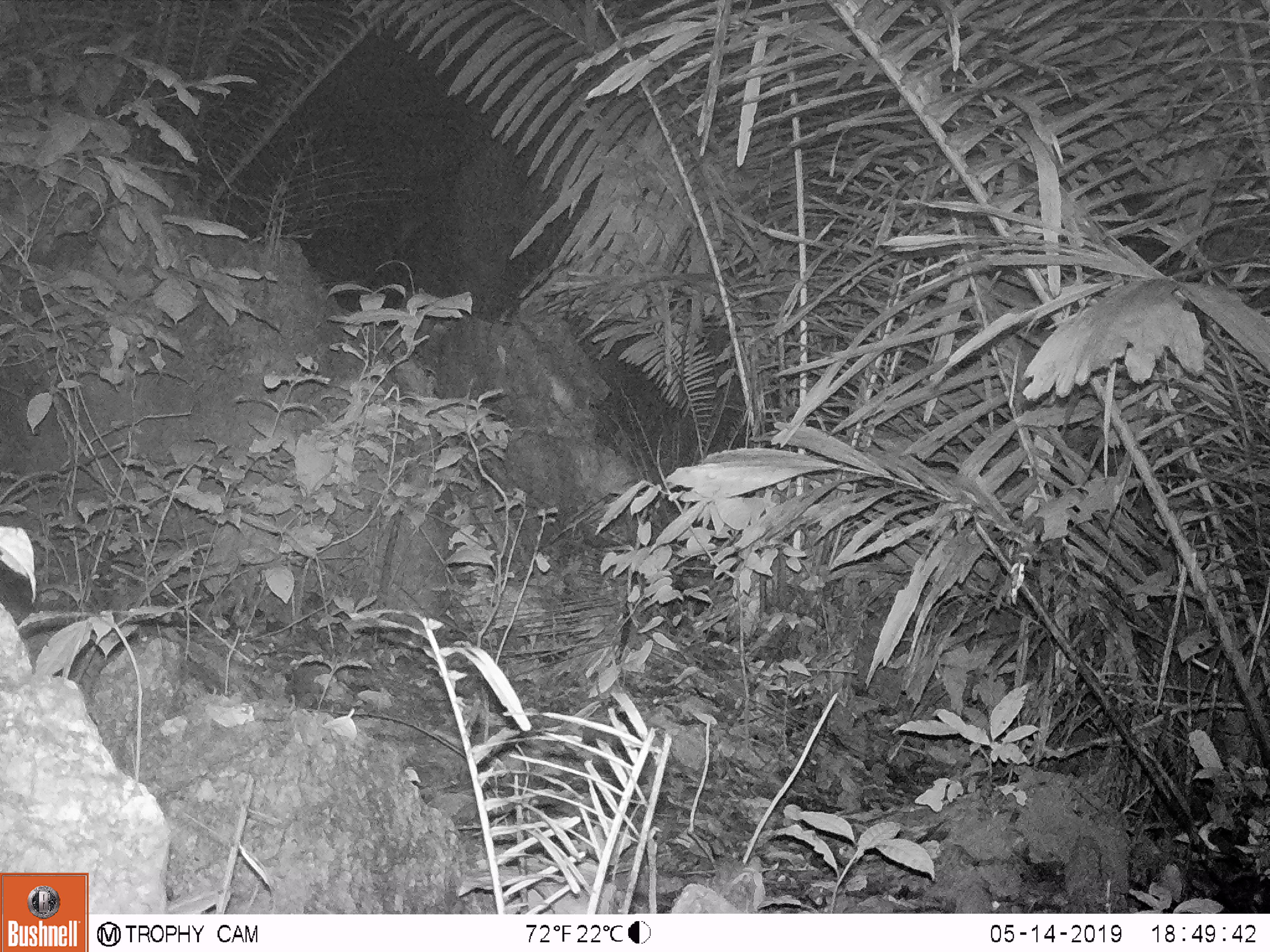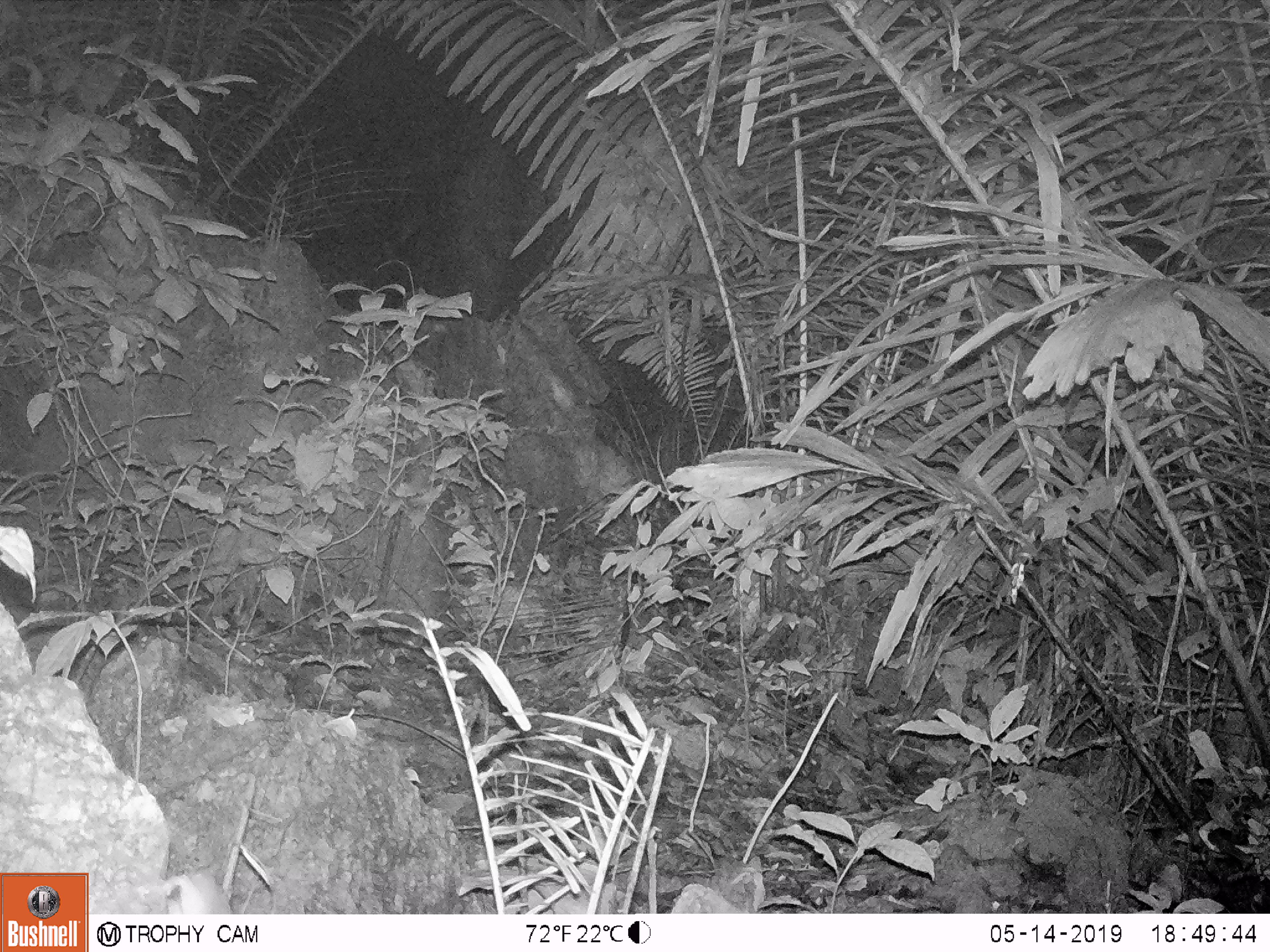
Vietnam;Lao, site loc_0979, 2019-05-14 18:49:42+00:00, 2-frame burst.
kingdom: Animalia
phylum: Chordata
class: Mammalia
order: Rodentia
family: Muridae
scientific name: Muridae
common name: old-world mice and rats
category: unidentified murid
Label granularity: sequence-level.